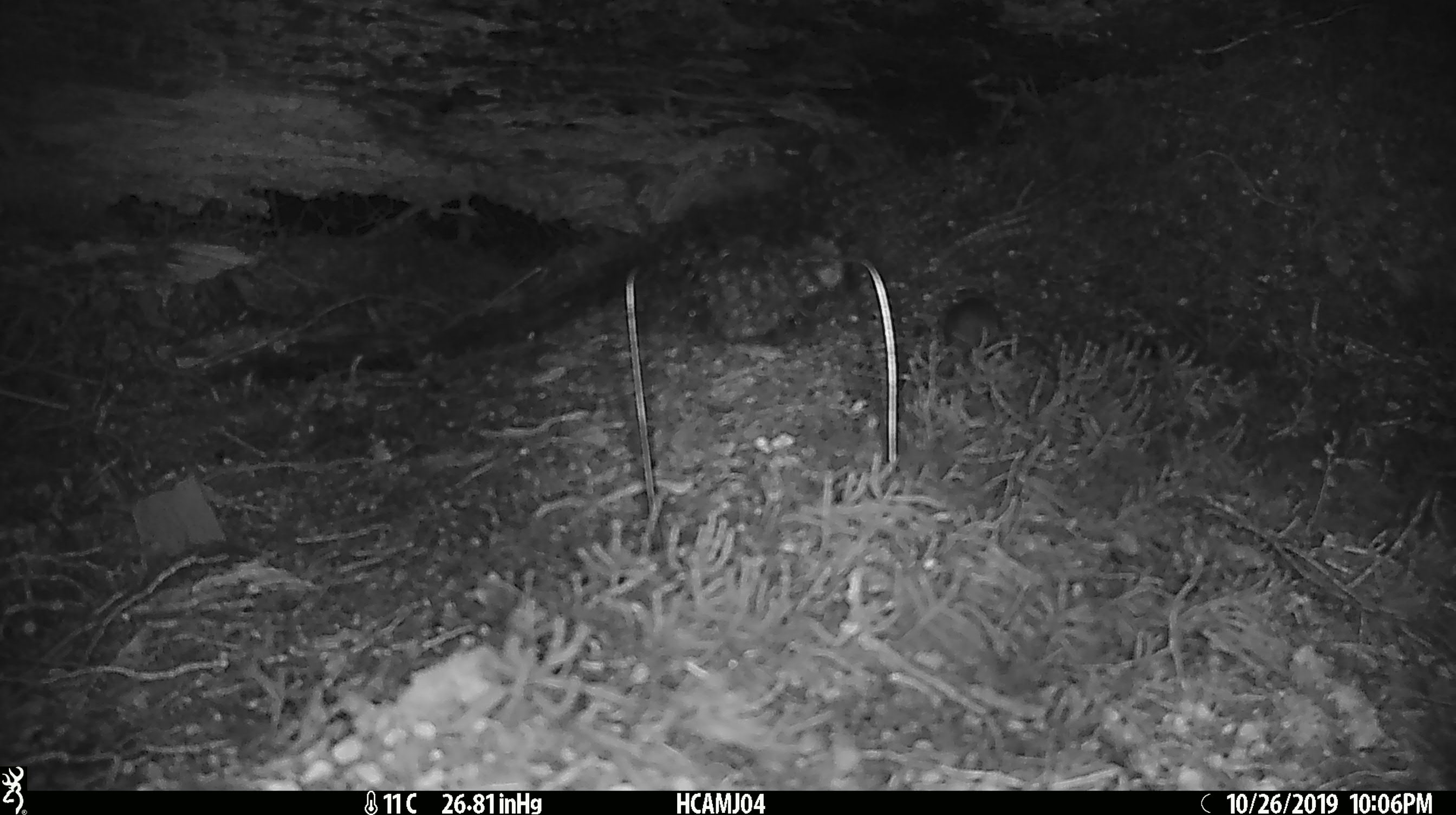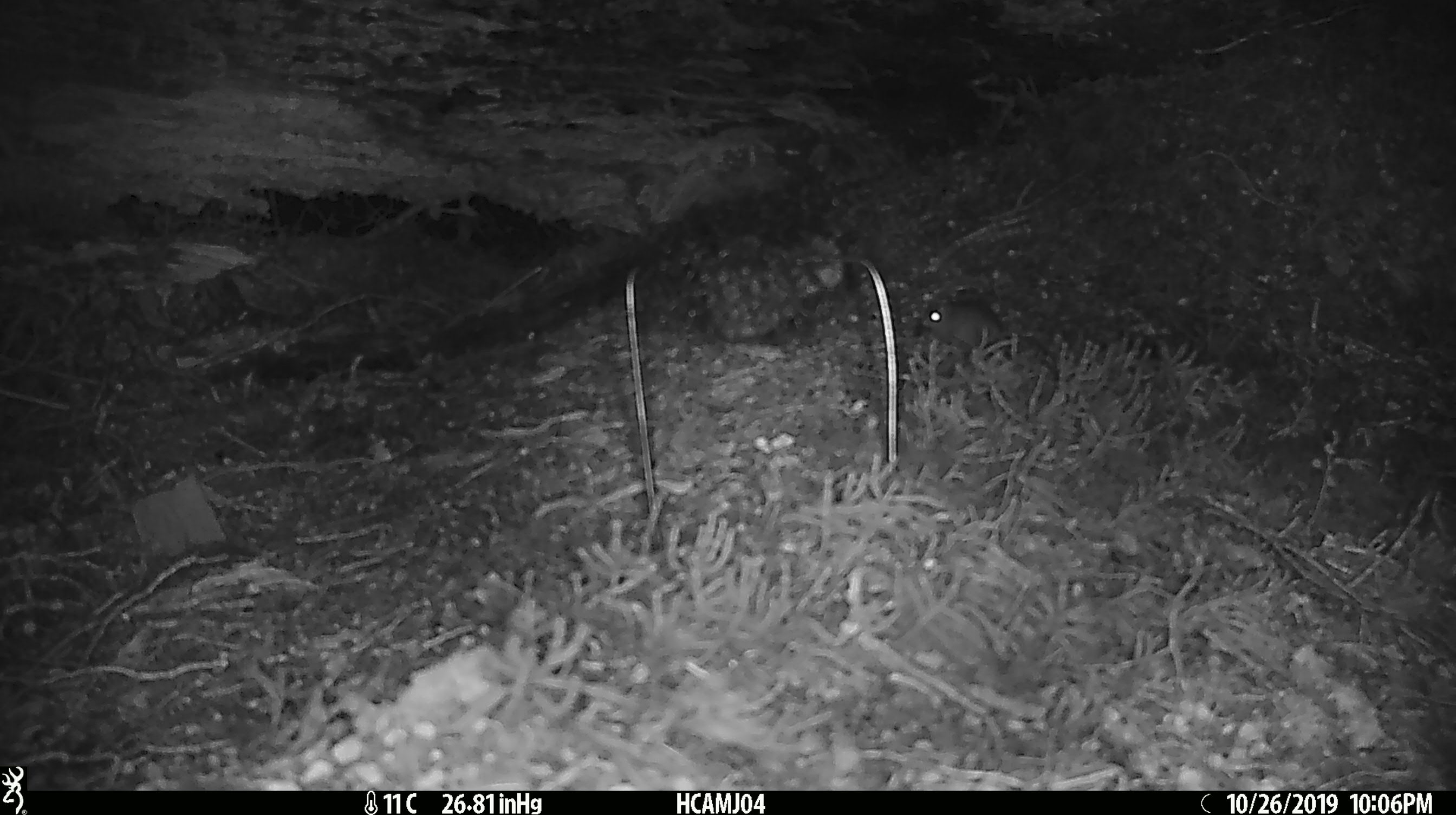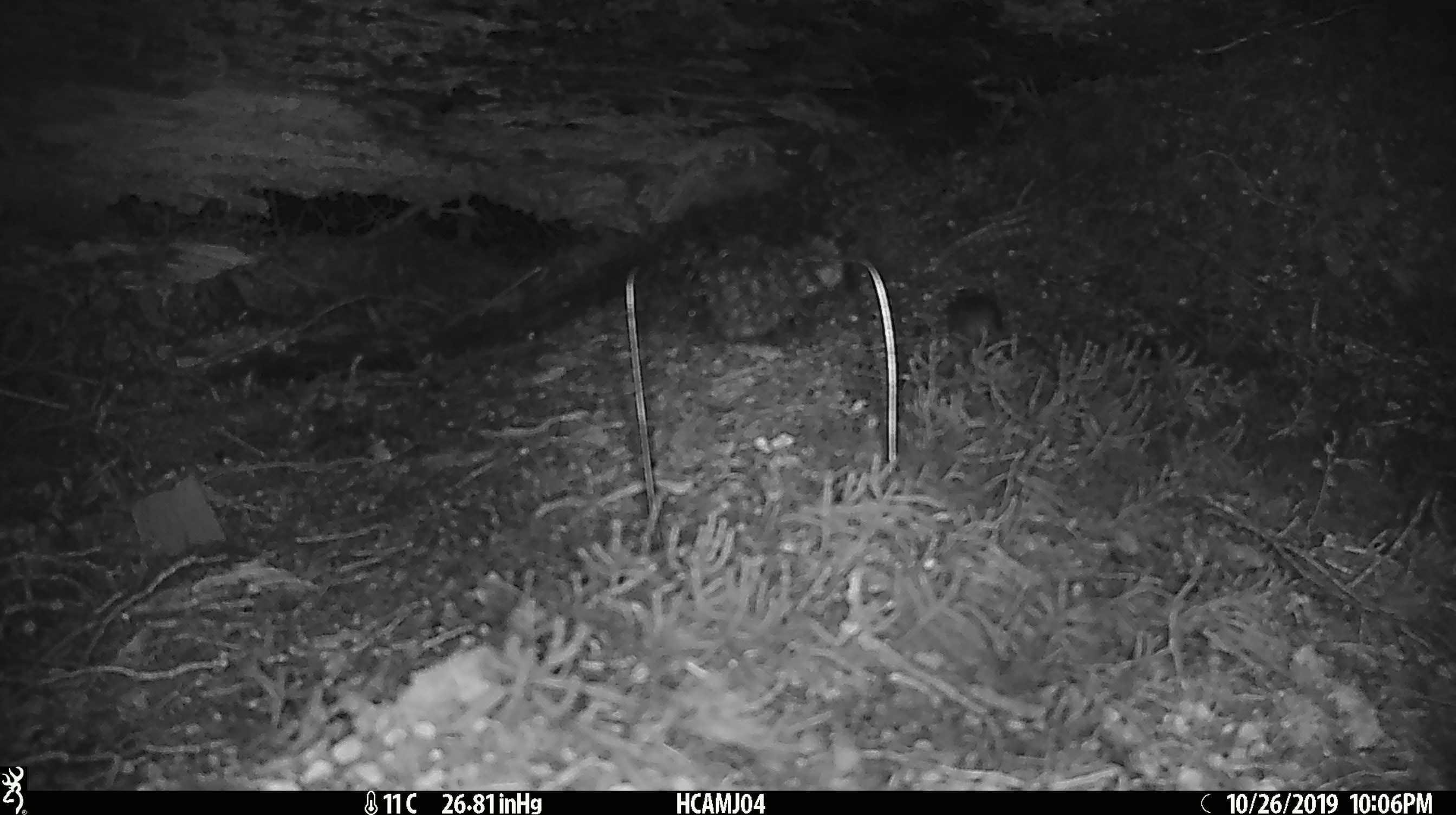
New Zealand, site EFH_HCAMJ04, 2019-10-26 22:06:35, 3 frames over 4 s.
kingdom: Animalia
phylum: Chordata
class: Mammalia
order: Rodentia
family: Muridae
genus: Mus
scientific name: Mus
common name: mouse